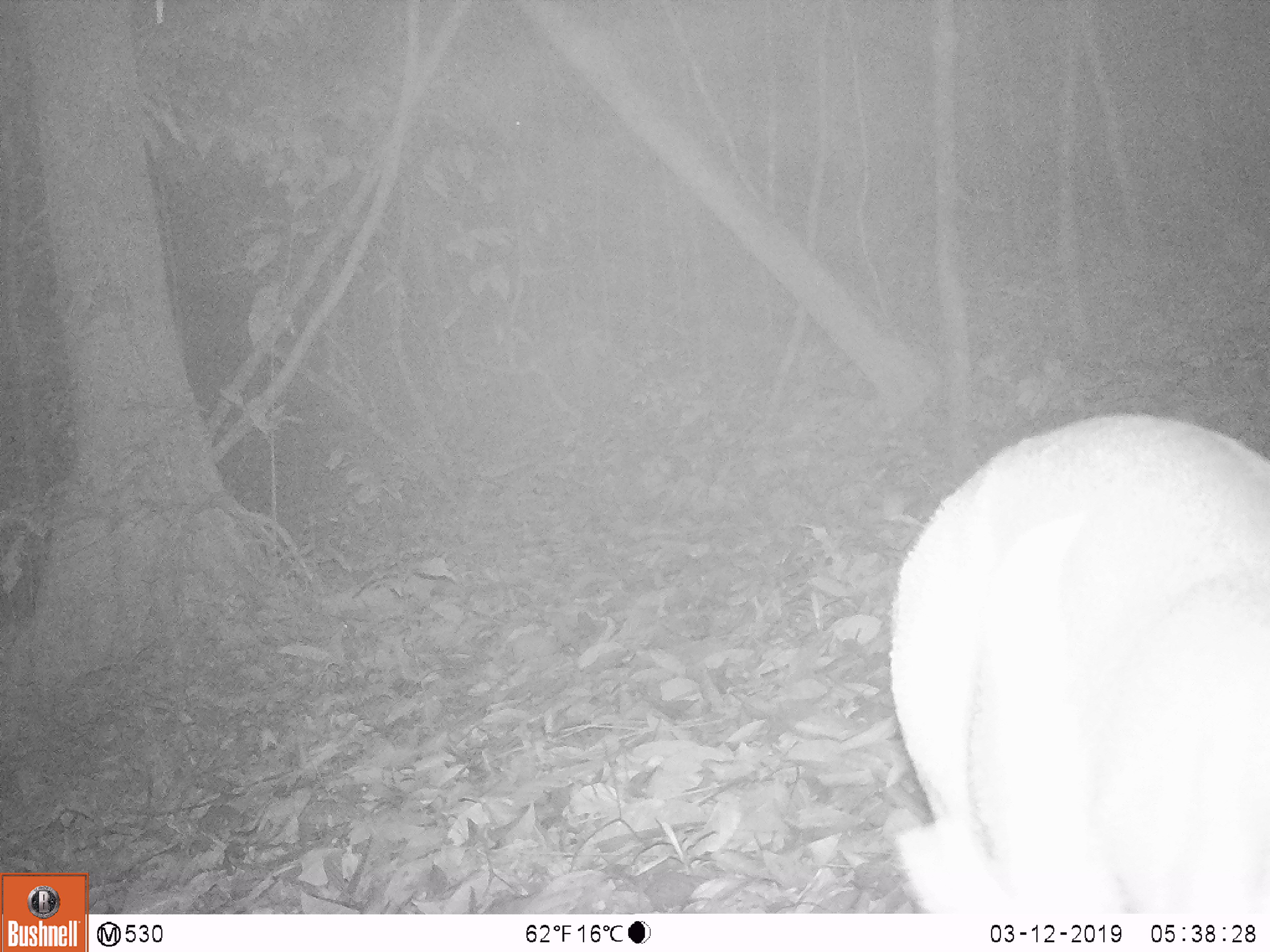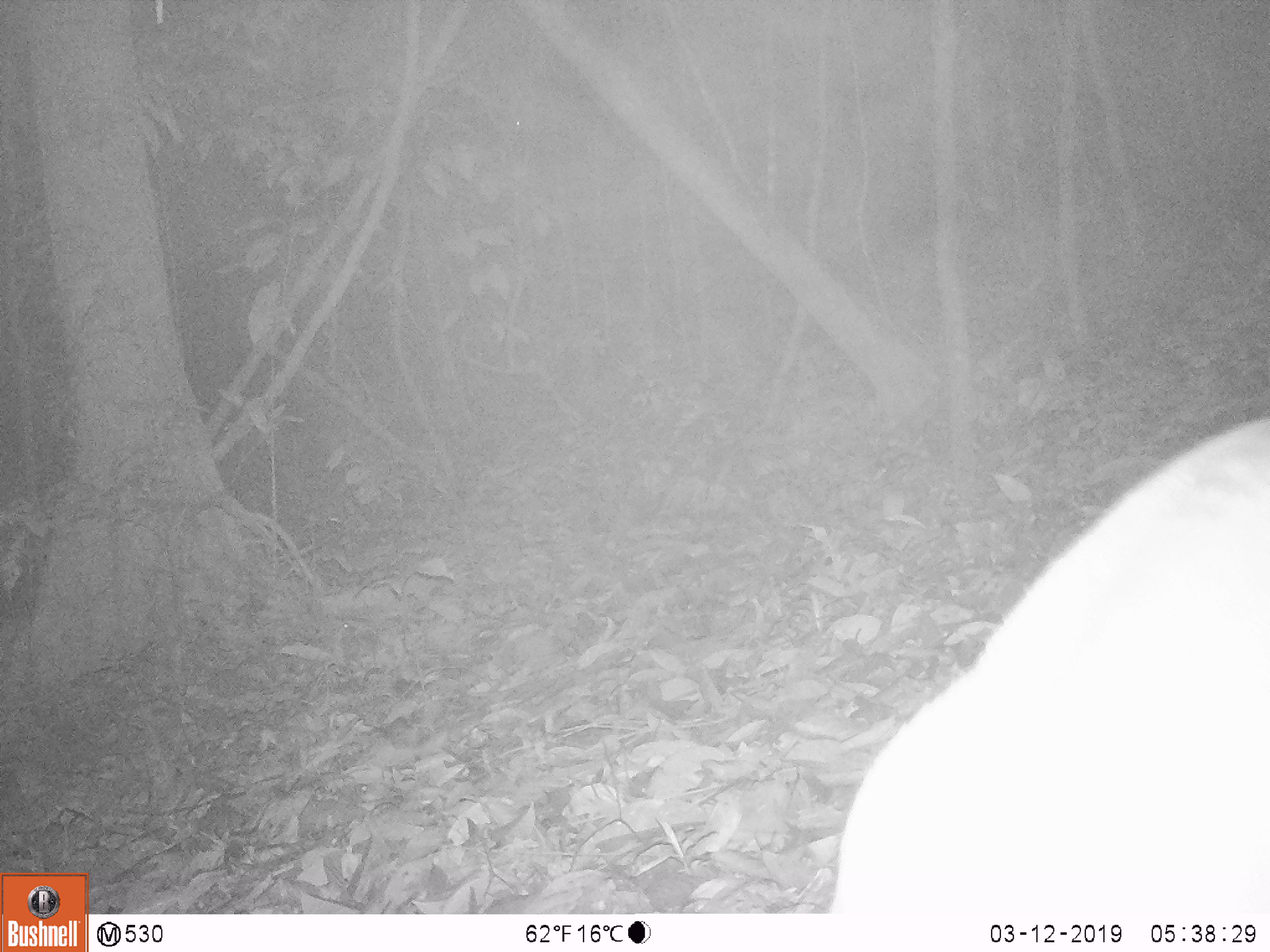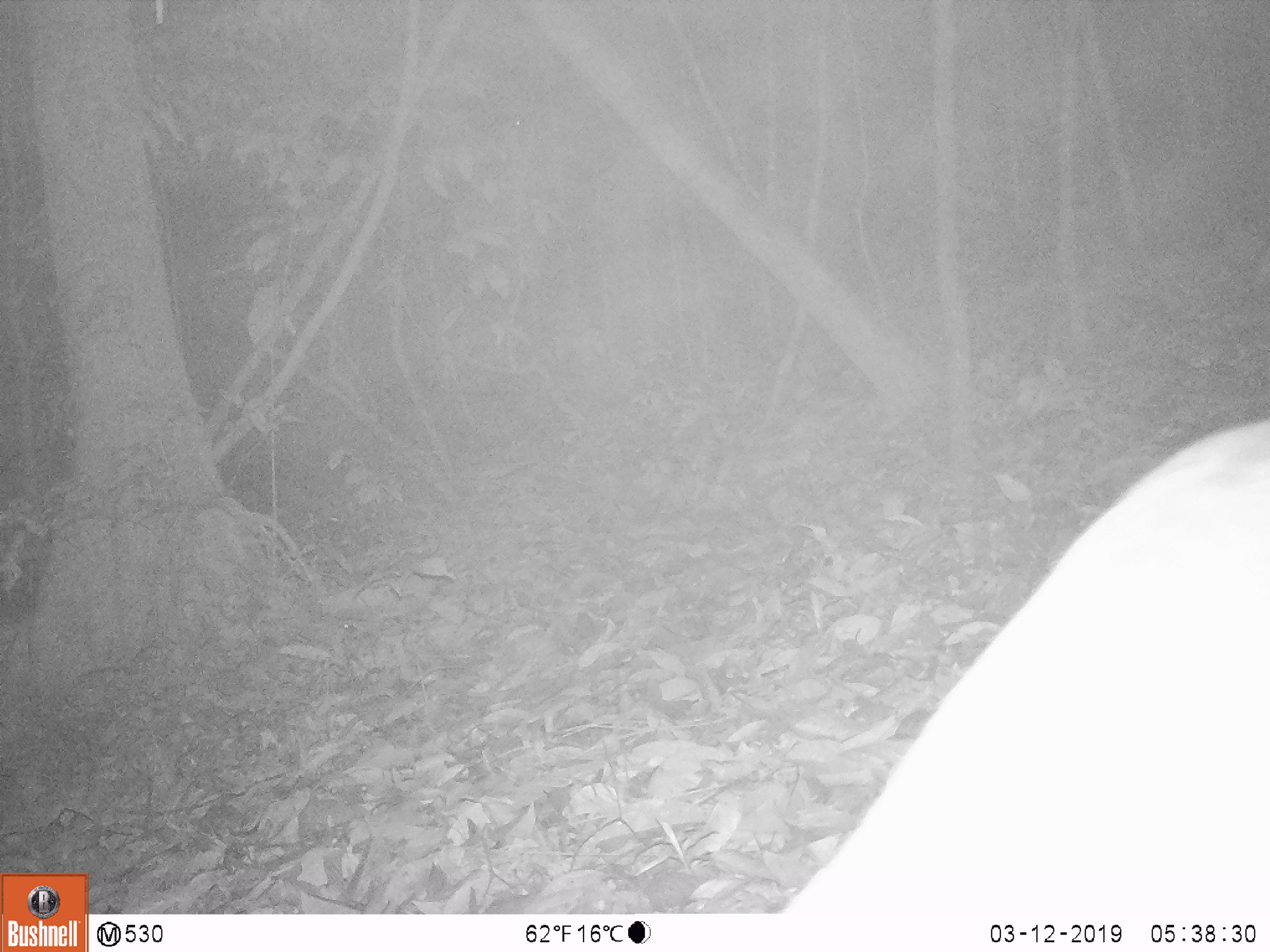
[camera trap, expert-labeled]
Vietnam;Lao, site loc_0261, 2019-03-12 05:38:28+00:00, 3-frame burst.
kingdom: Animalia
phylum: Chordata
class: Mammalia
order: Artiodactyla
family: Cervidae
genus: Muntiacus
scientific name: Muntiacus vuquangensis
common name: large-antlered muntjac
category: large antlered muntjac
Large antlered muntjac (large-antlered muntjac) (Muntiacus vuquangensis). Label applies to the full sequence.